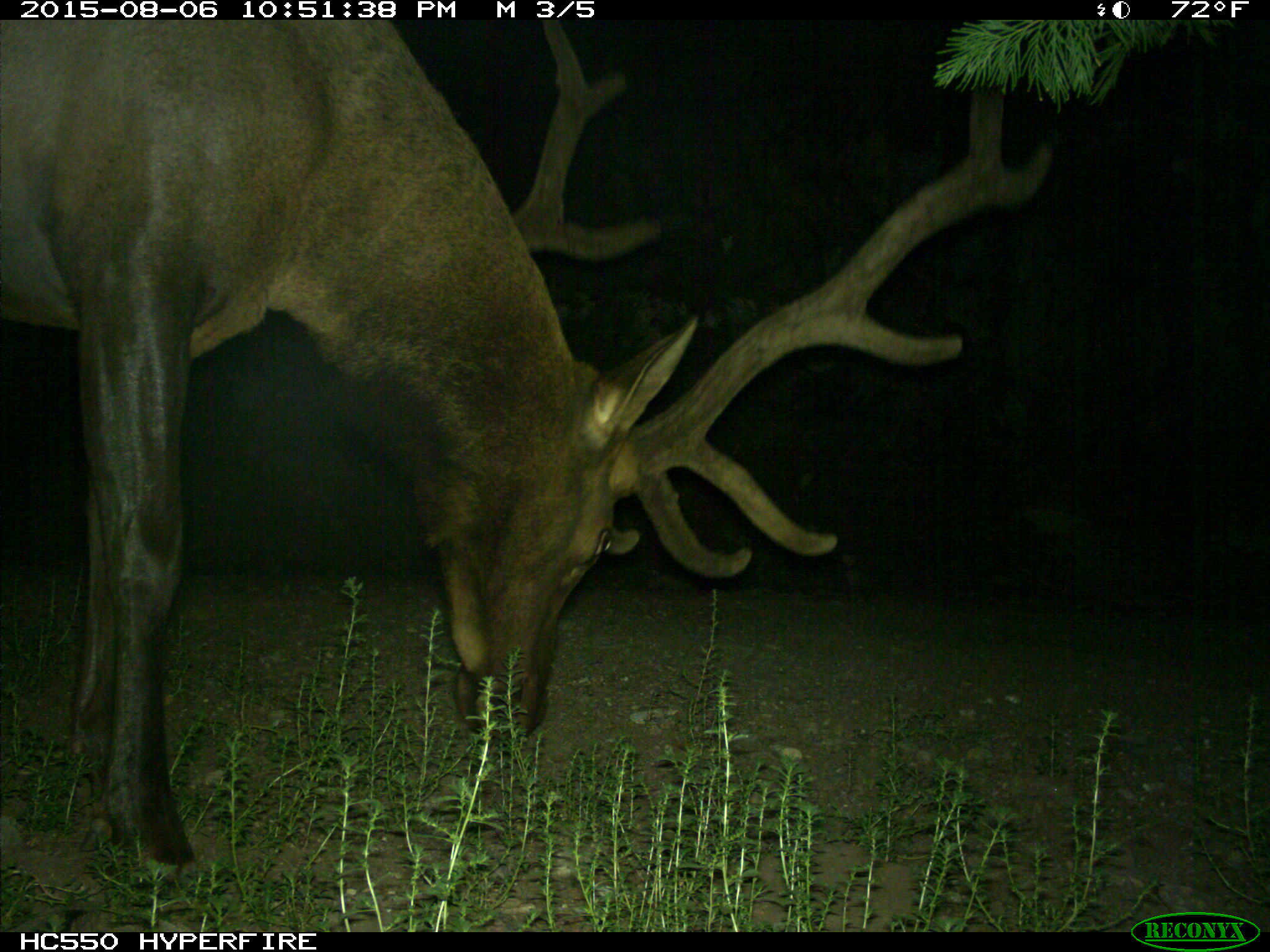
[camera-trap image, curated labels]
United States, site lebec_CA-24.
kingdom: Animalia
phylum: Chordata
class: Mammalia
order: Artiodactyla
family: Cervidae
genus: Cervus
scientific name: Cervus canadensis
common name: elk